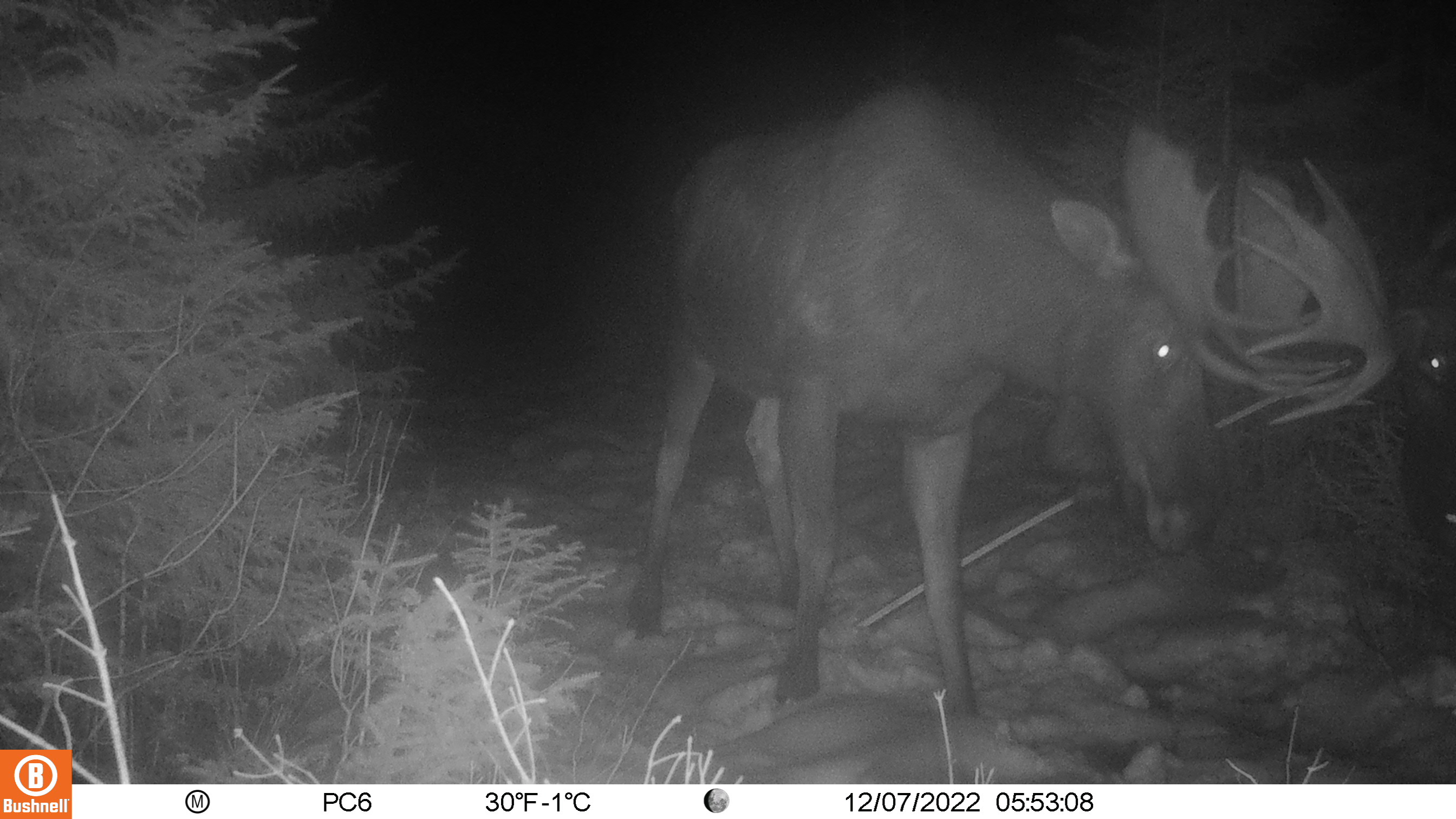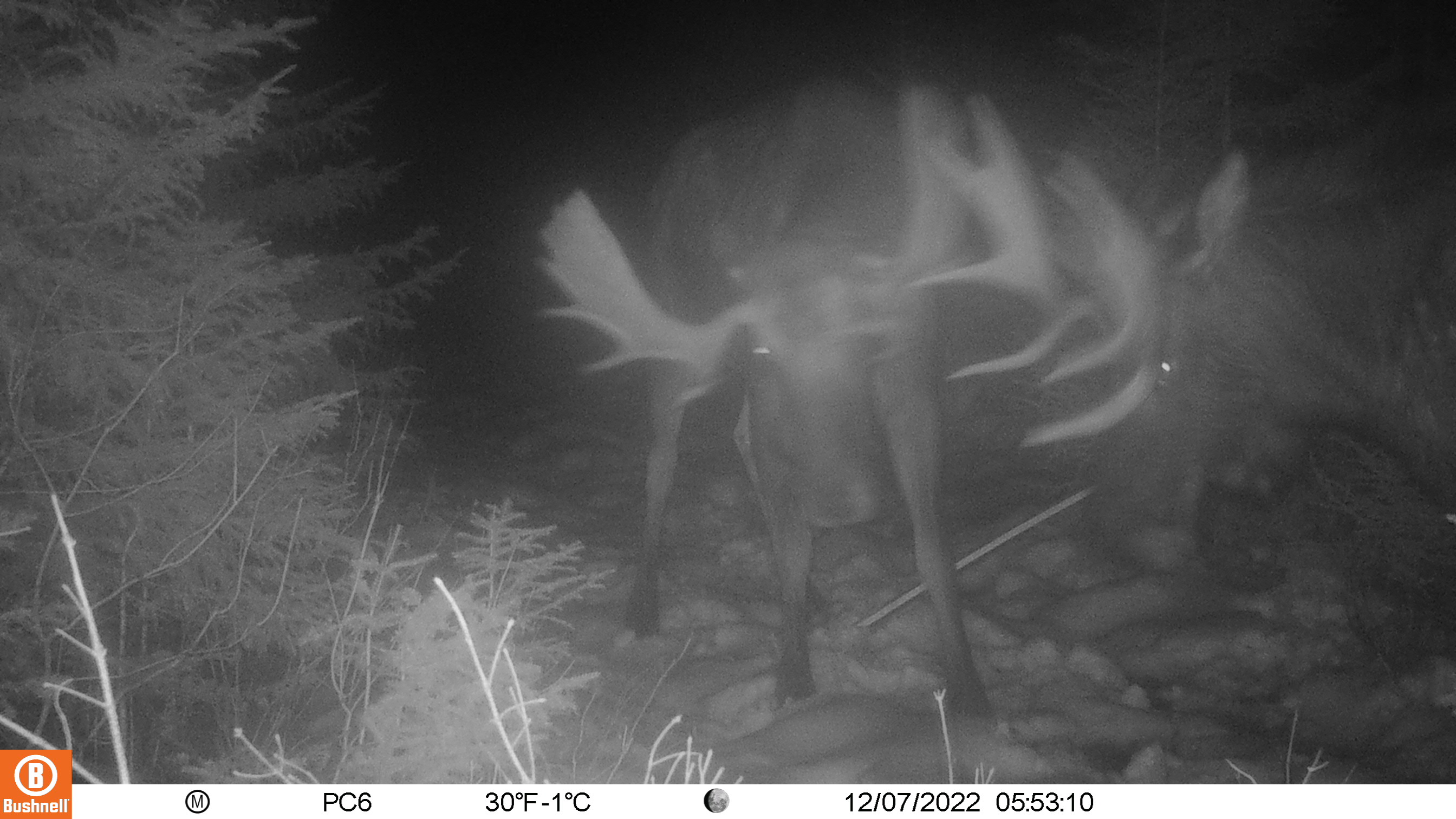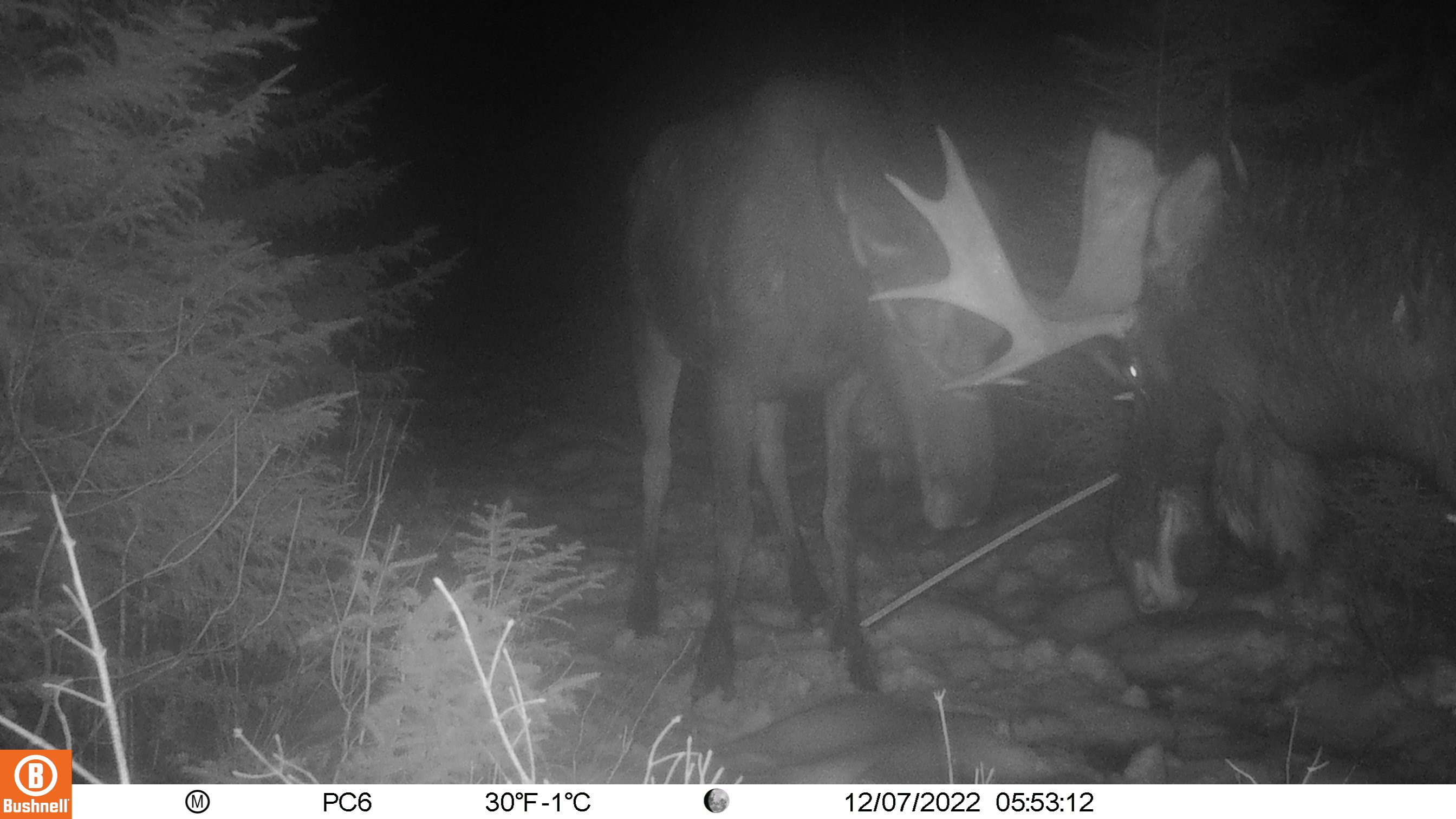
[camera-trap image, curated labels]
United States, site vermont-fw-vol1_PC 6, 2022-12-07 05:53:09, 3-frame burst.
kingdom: Animalia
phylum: Chordata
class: Mammalia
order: Artiodactyla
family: Cervidae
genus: Alces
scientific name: Alces alces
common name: moose